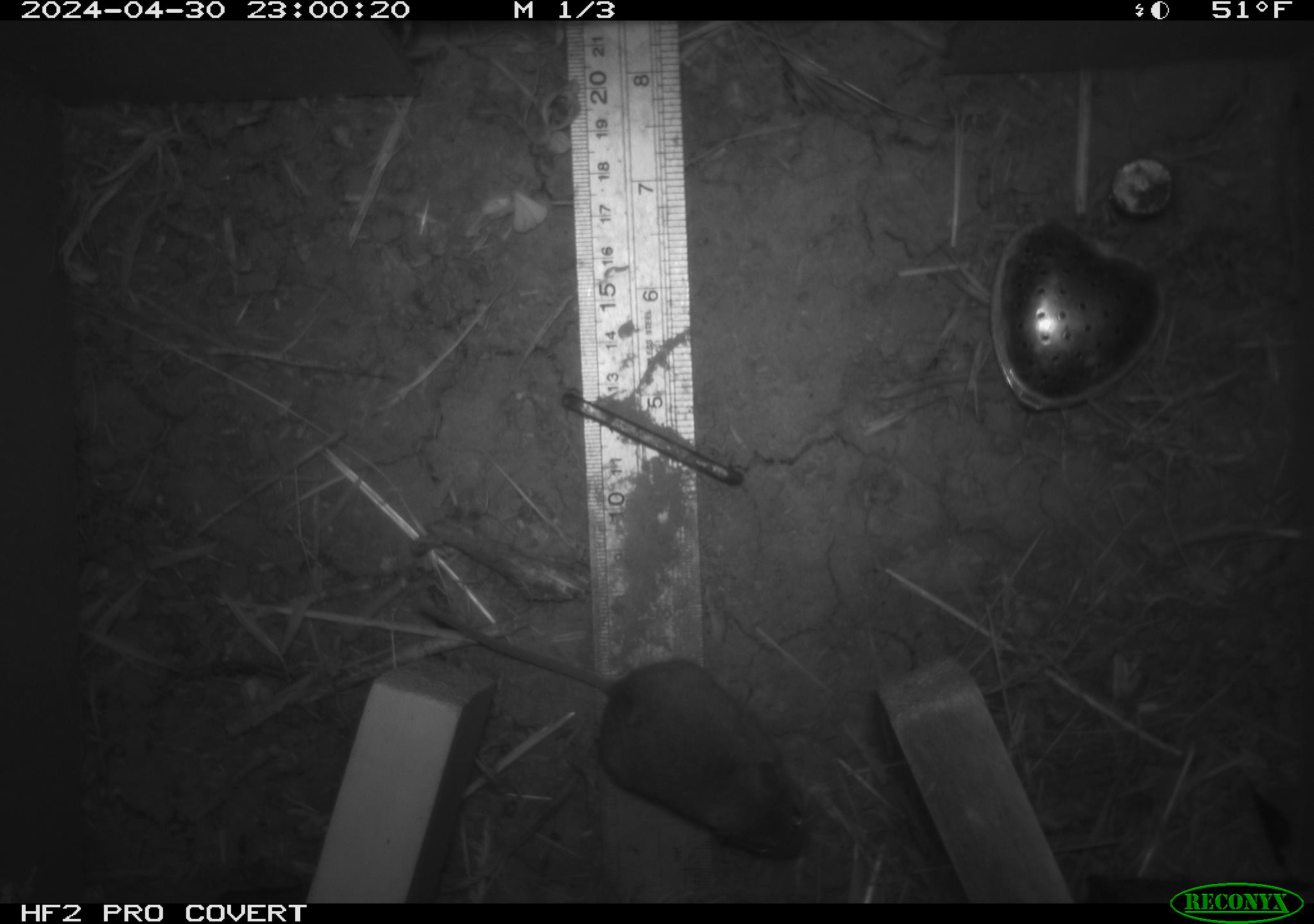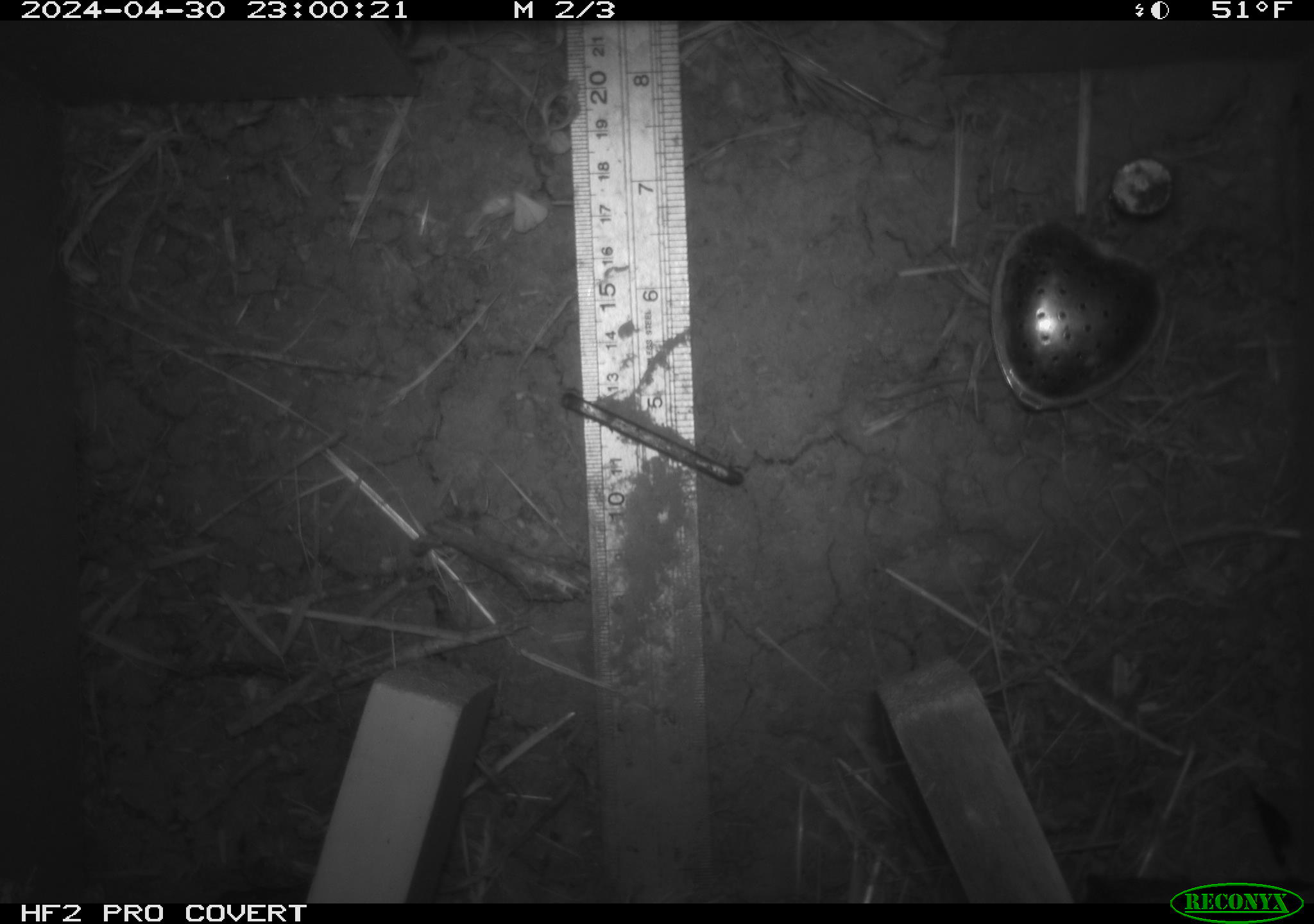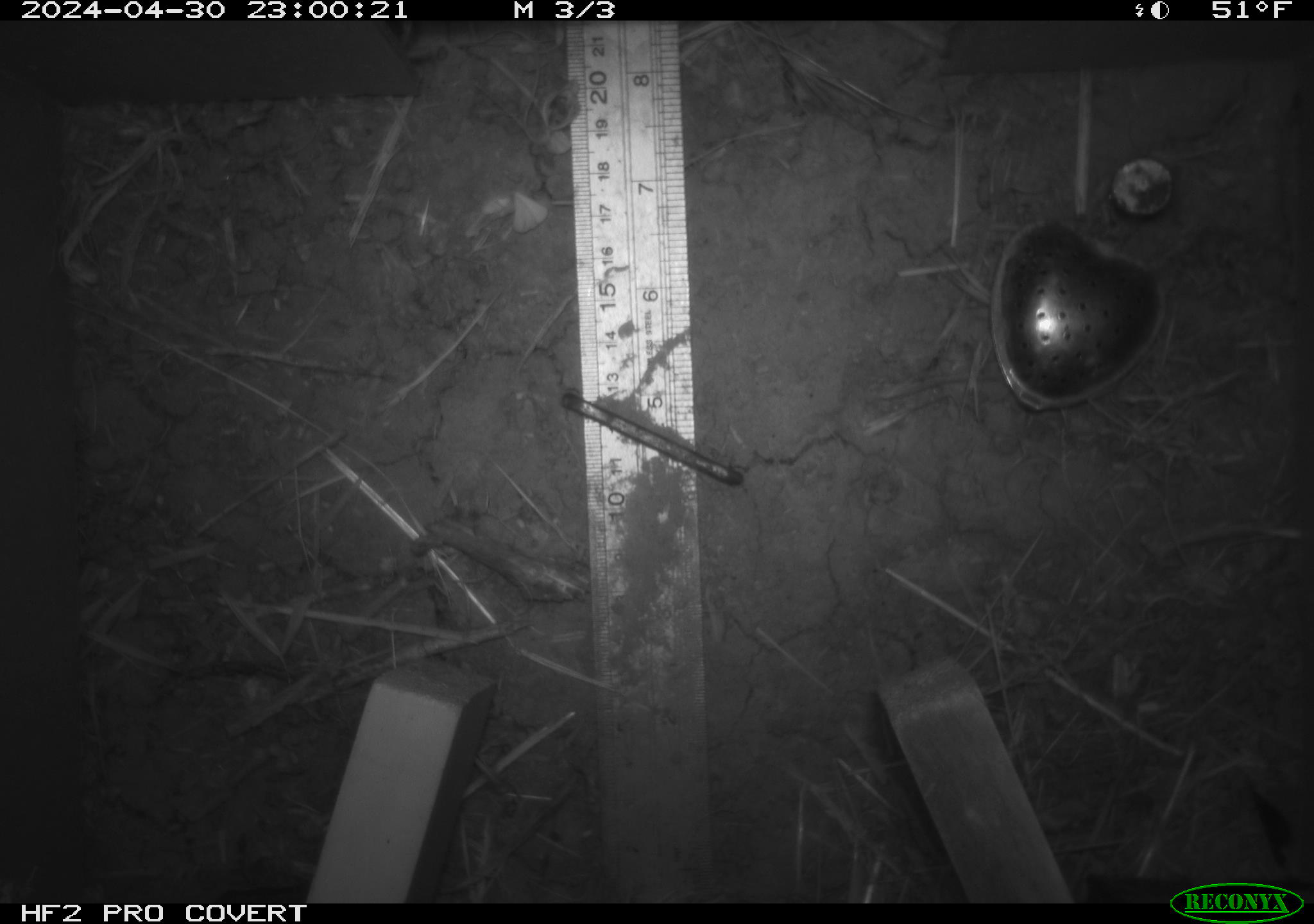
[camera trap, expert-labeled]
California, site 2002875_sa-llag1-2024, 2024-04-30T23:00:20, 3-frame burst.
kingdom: Animalia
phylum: Chordata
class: Mammalia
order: Rodentia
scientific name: Rodentia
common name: mouse species